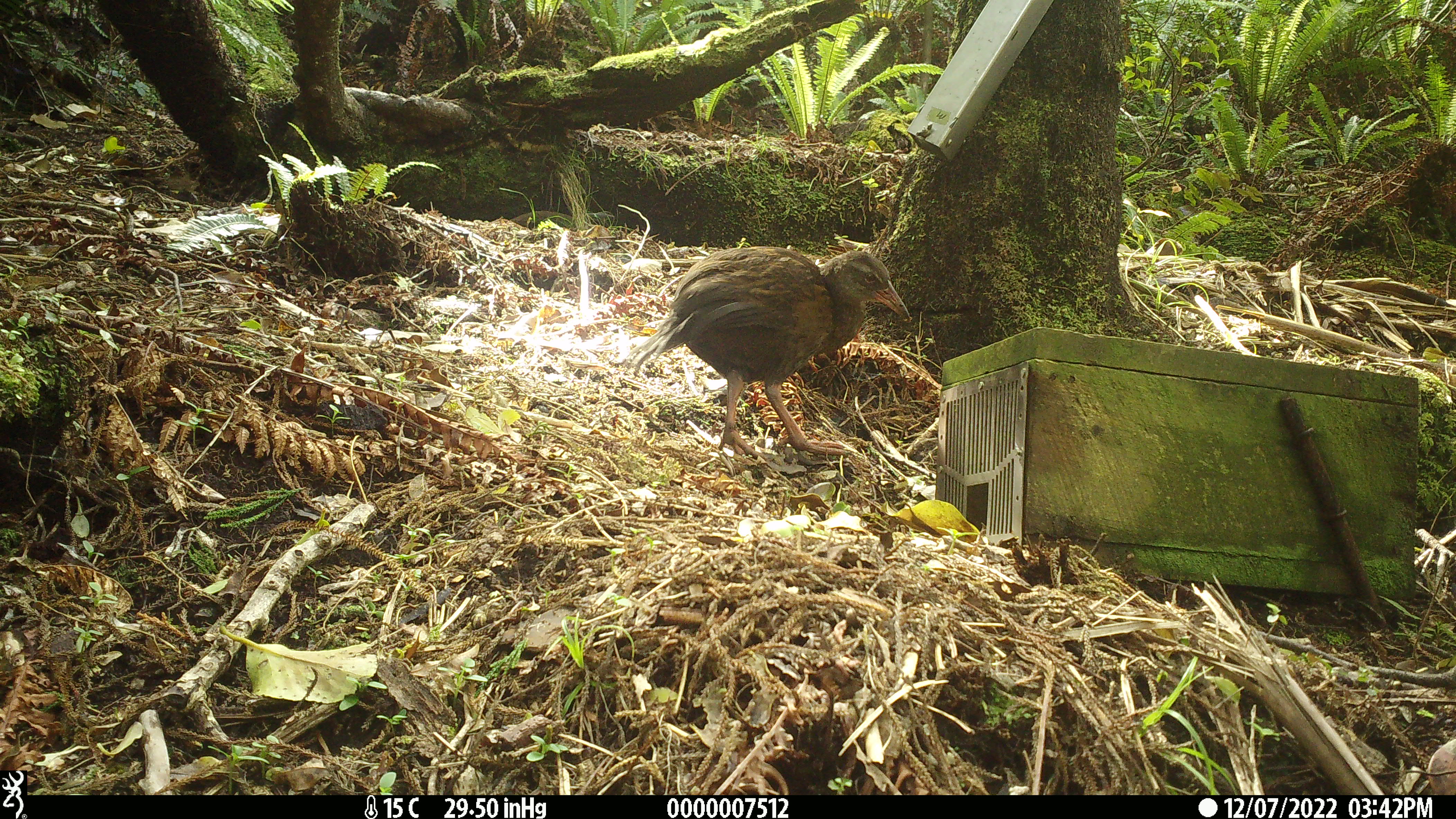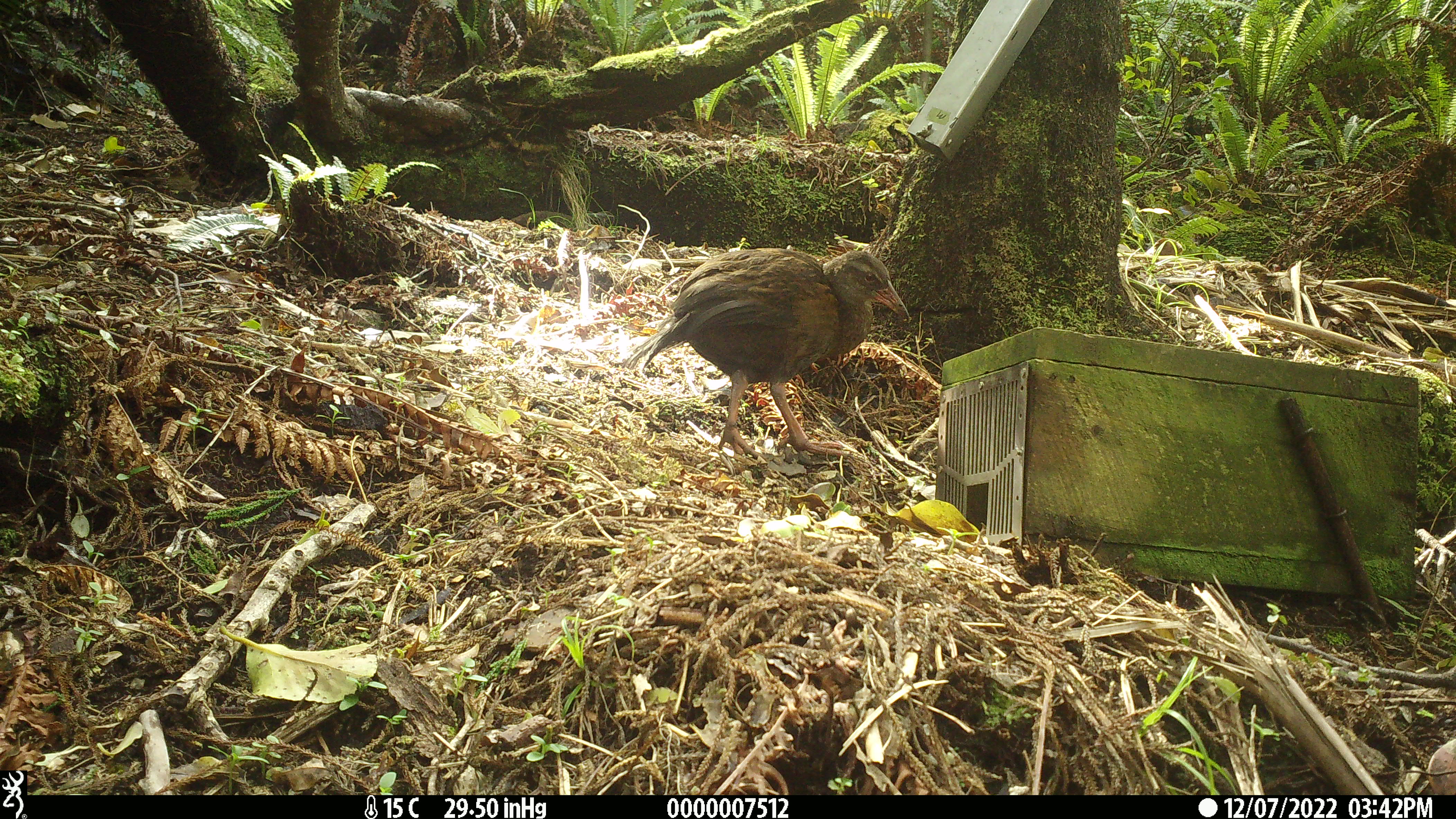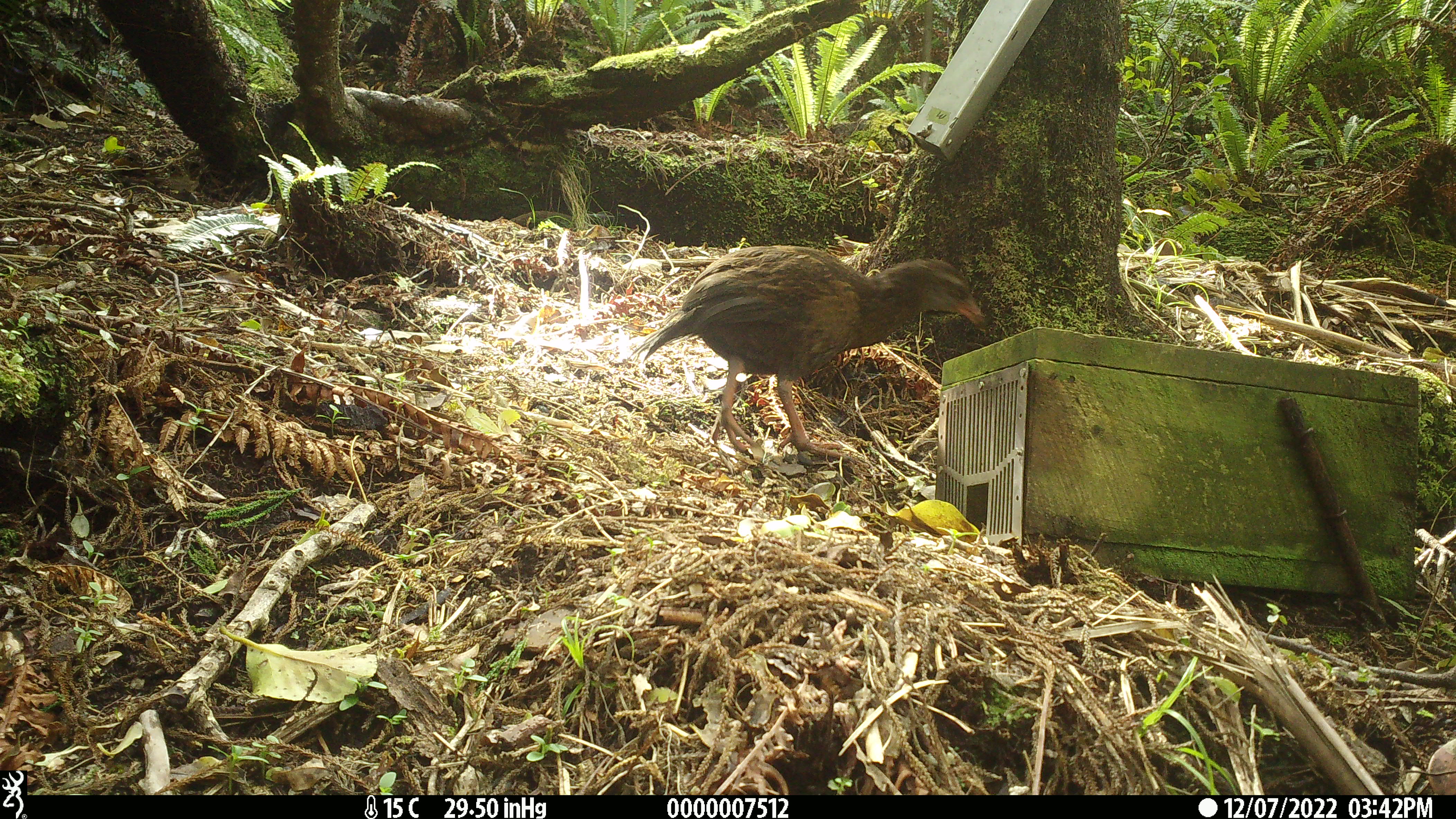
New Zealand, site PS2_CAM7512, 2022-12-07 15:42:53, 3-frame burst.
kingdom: Animalia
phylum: Chordata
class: Aves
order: Gruiformes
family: Rallidae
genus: Gallirallus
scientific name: Gallirallus australis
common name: weka